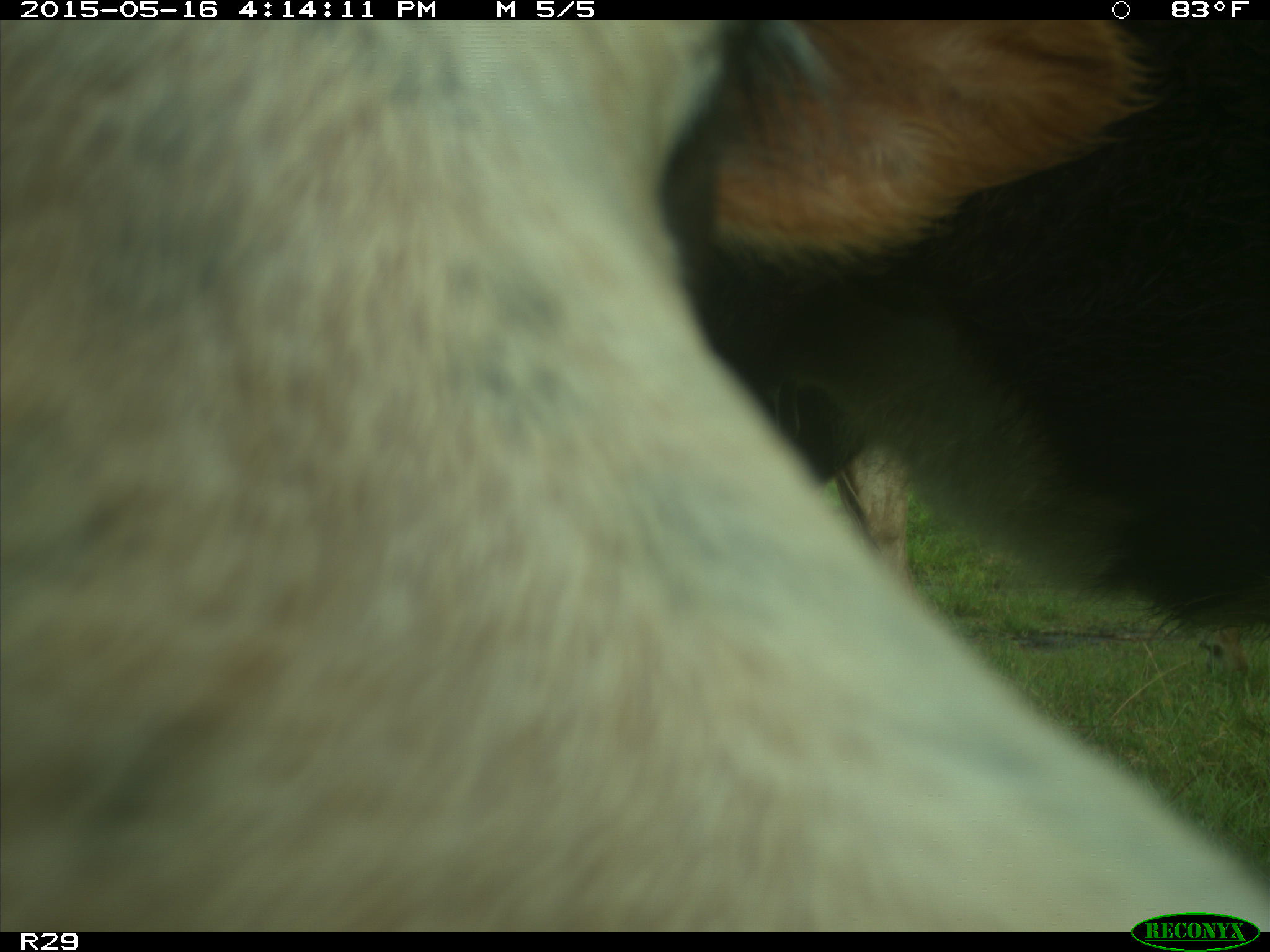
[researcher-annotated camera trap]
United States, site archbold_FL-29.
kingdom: Animalia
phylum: Chordata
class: Mammalia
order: Artiodactyla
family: Bovidae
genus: Bos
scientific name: Bos taurus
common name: domestic cow